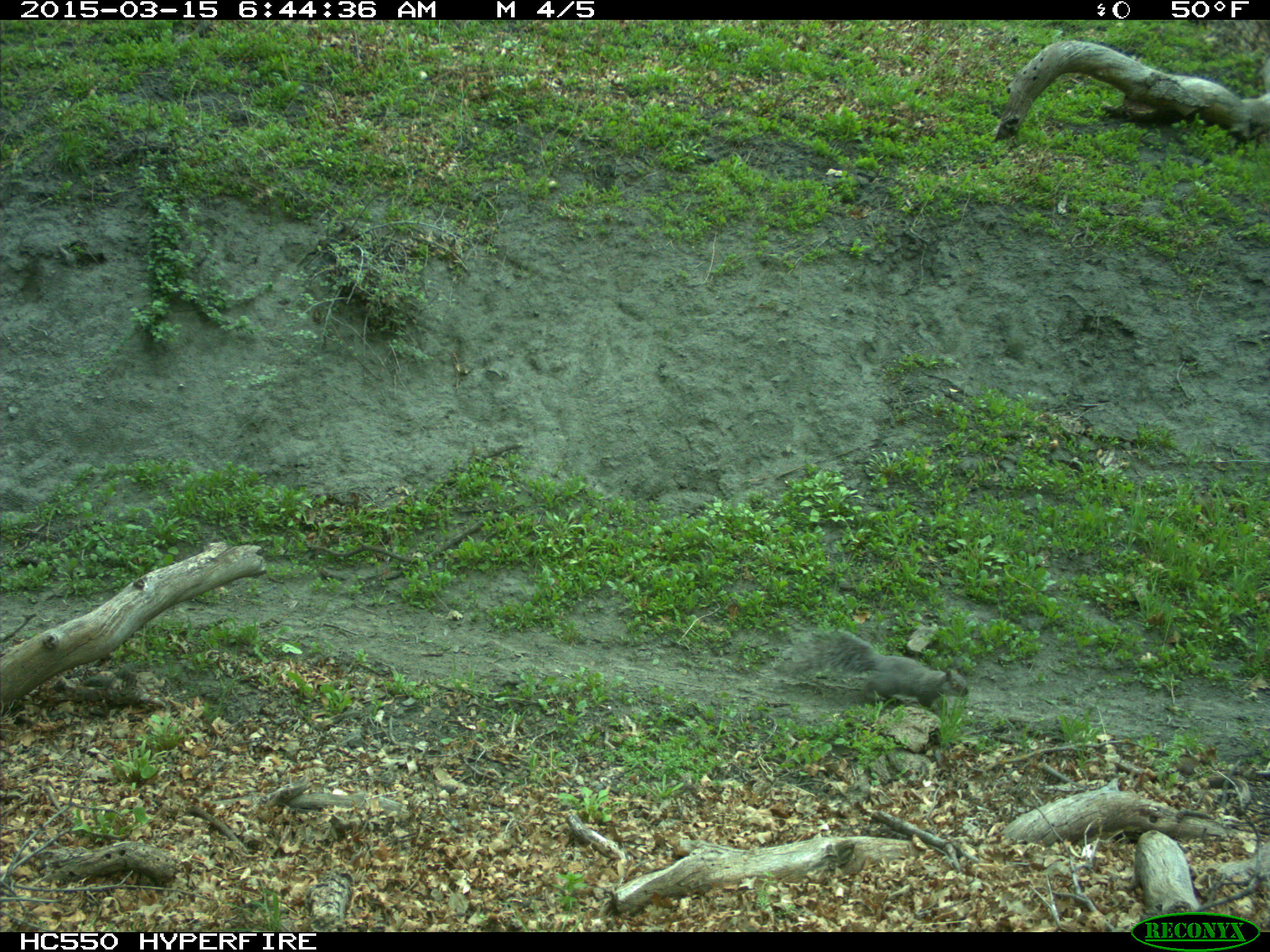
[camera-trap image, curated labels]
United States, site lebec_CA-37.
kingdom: Animalia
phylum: Chordata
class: Mammalia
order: Rodentia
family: Sciuridae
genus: Sciurus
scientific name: Sciurus carolinensis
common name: eastern gray squirrel